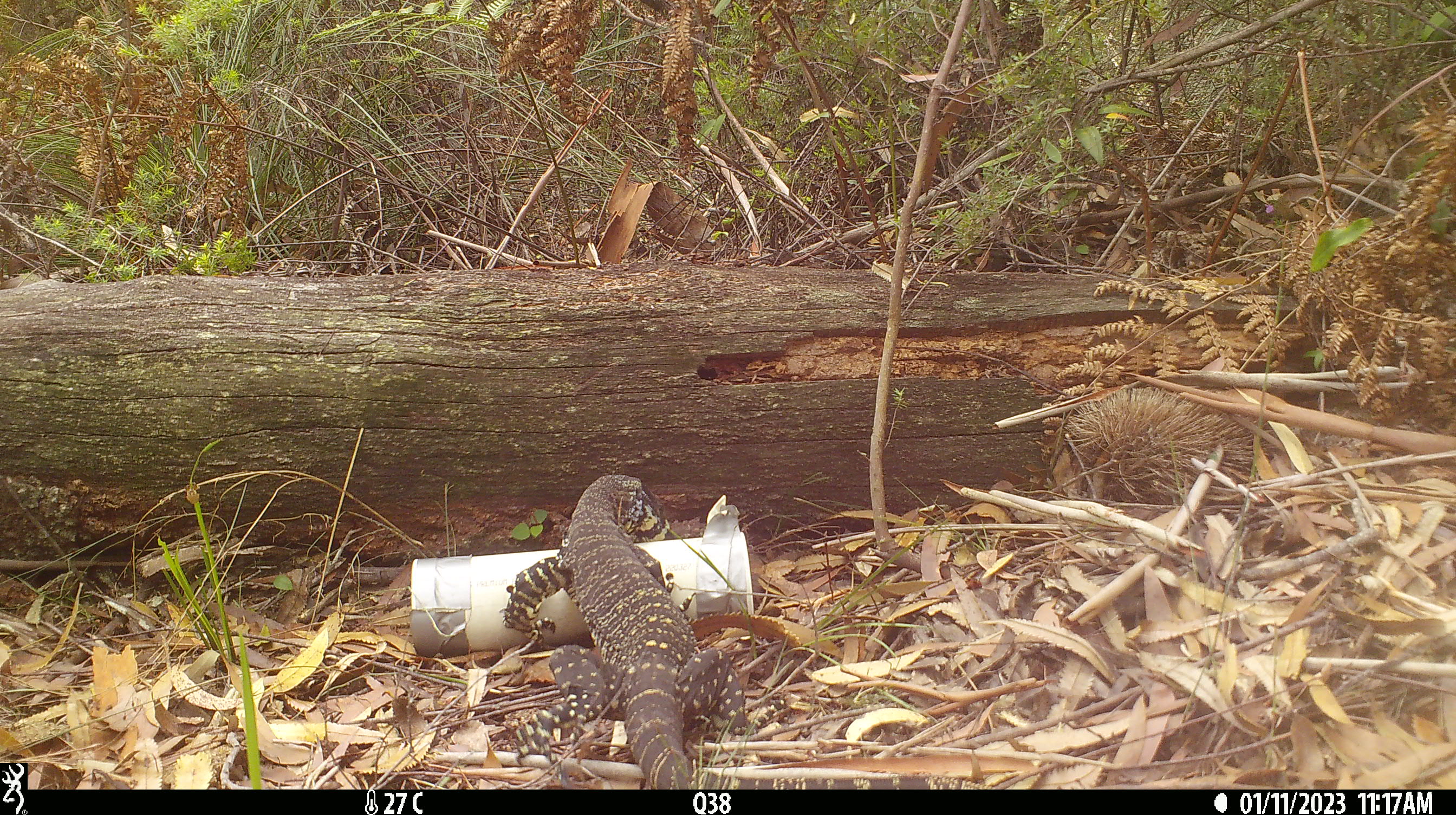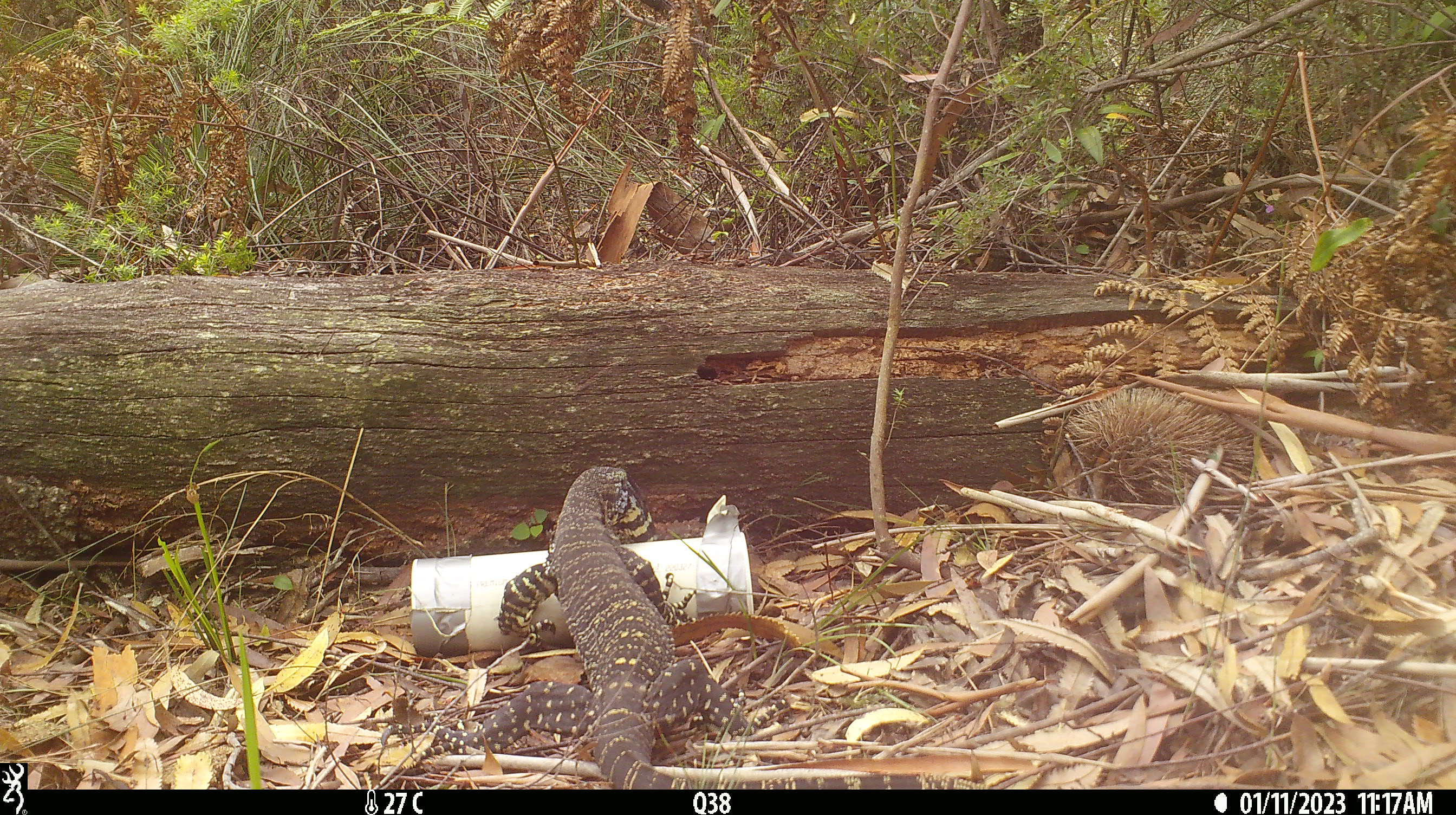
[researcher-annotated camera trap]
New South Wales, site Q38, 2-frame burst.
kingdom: Animalia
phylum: Chordata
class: Reptilia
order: Squamata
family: Varanidae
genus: Varanus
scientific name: Varanus varius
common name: lace monitor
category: goanna